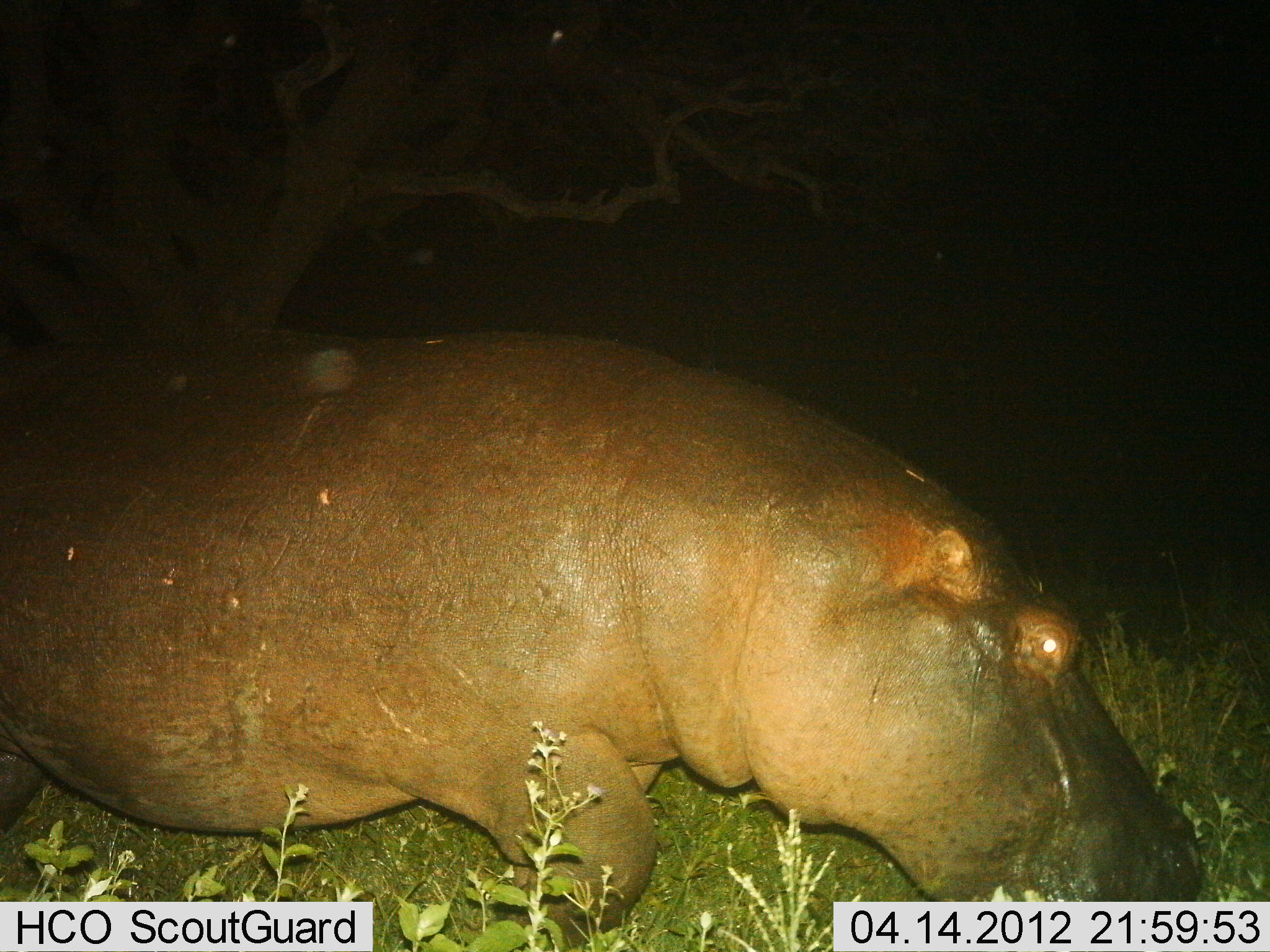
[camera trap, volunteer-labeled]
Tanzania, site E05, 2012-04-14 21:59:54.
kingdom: Animalia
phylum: Chordata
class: Mammalia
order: Artiodactyla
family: Hippopotamidae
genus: Hippopotamus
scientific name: Hippopotamus amphibius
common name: hippopotamus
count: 1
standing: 9%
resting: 14%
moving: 64%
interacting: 0%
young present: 0%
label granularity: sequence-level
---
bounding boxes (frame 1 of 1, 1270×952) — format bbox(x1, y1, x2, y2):
animal: bbox(0, 322, 1206, 949)